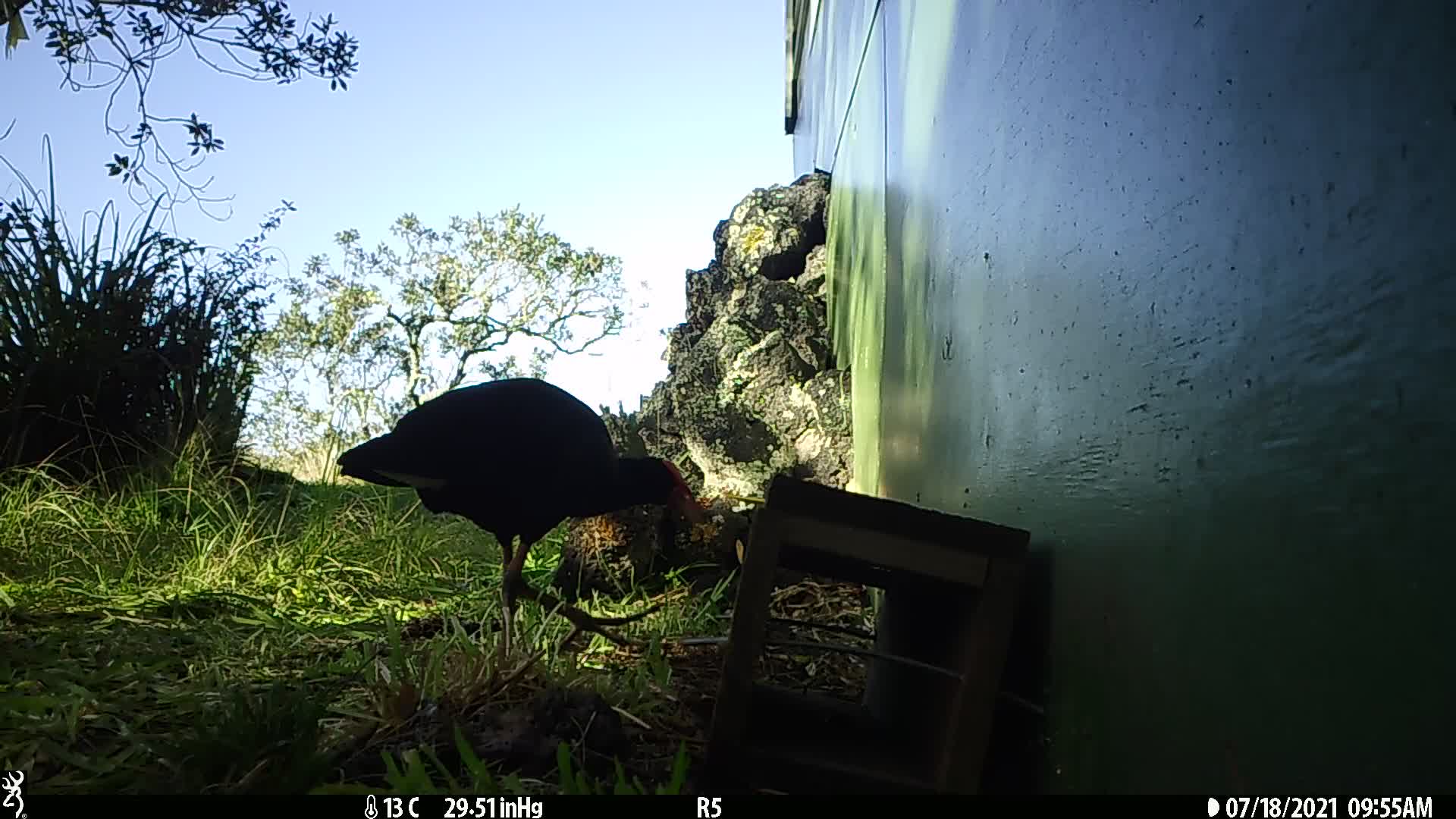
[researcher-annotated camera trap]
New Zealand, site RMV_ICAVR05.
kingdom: Animalia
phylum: Chordata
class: Aves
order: Gruiformes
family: Rallidae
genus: Porphyrio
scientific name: Porphyrio melanotus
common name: australasian swamphen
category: pukeko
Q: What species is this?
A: Pukeko (australasian swamphen) (Porphyrio melanotus).